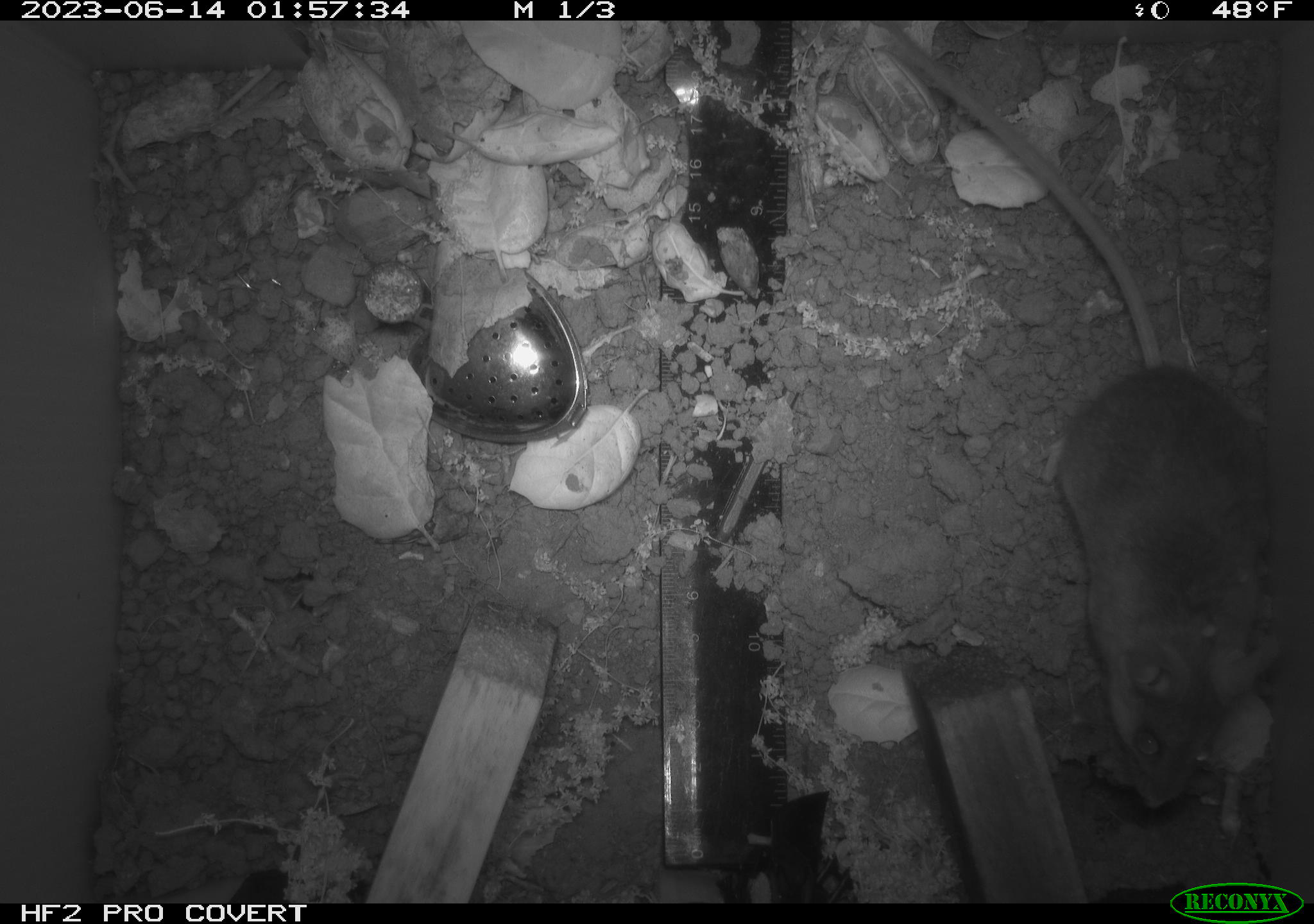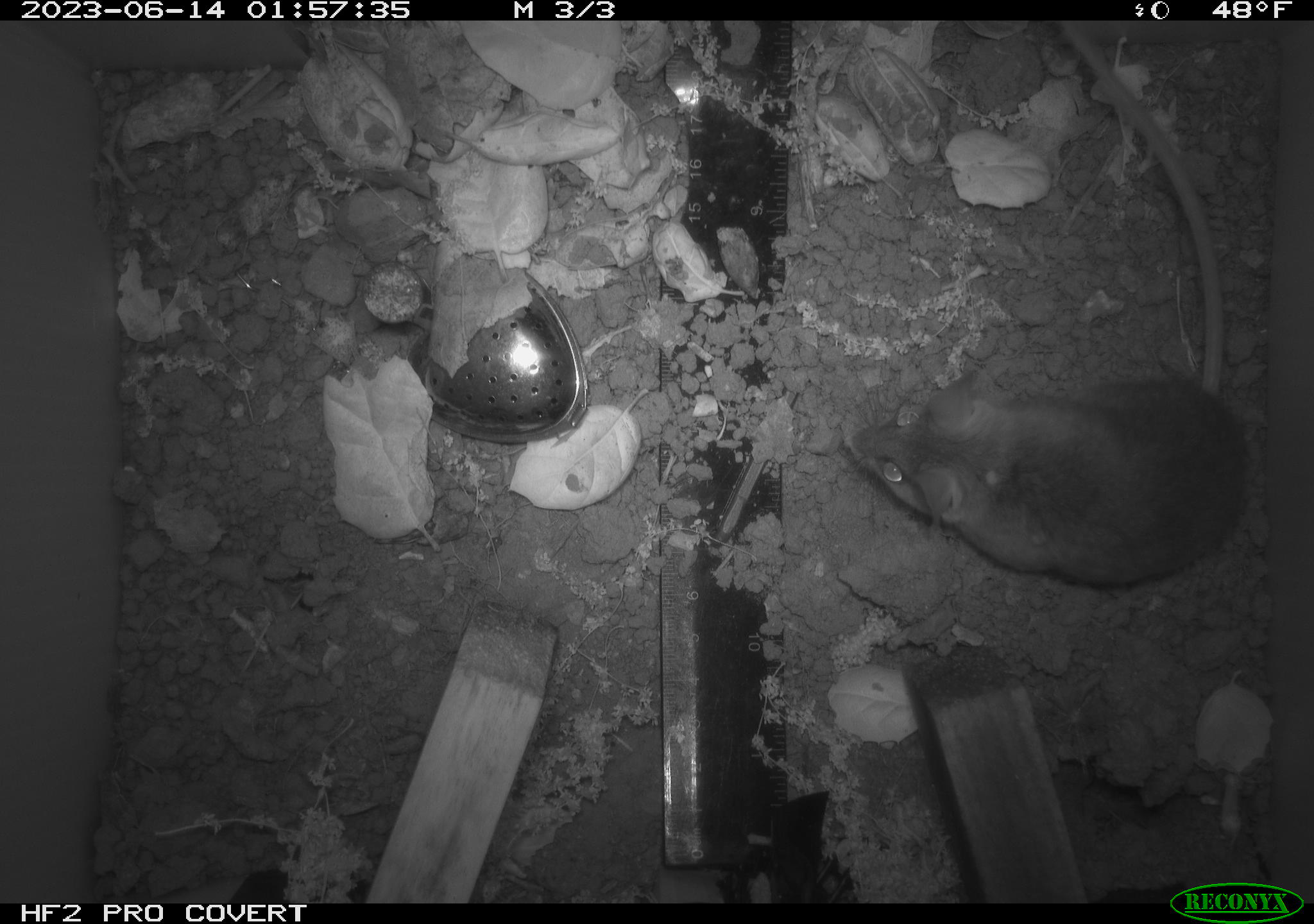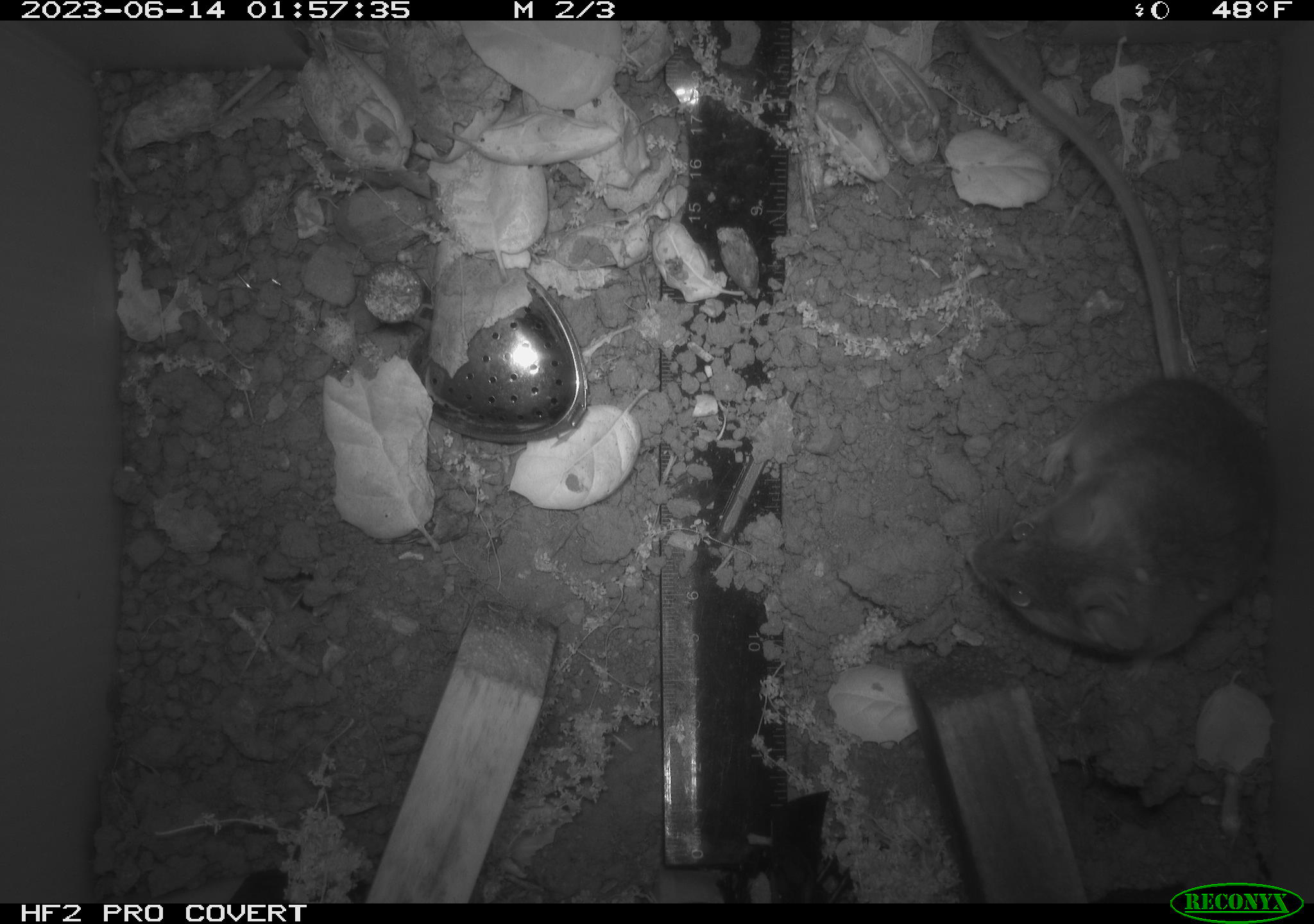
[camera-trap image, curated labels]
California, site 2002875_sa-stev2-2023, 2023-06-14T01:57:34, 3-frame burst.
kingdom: Animalia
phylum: Chordata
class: Mammalia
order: Rodentia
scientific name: Rodentia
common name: mouse species